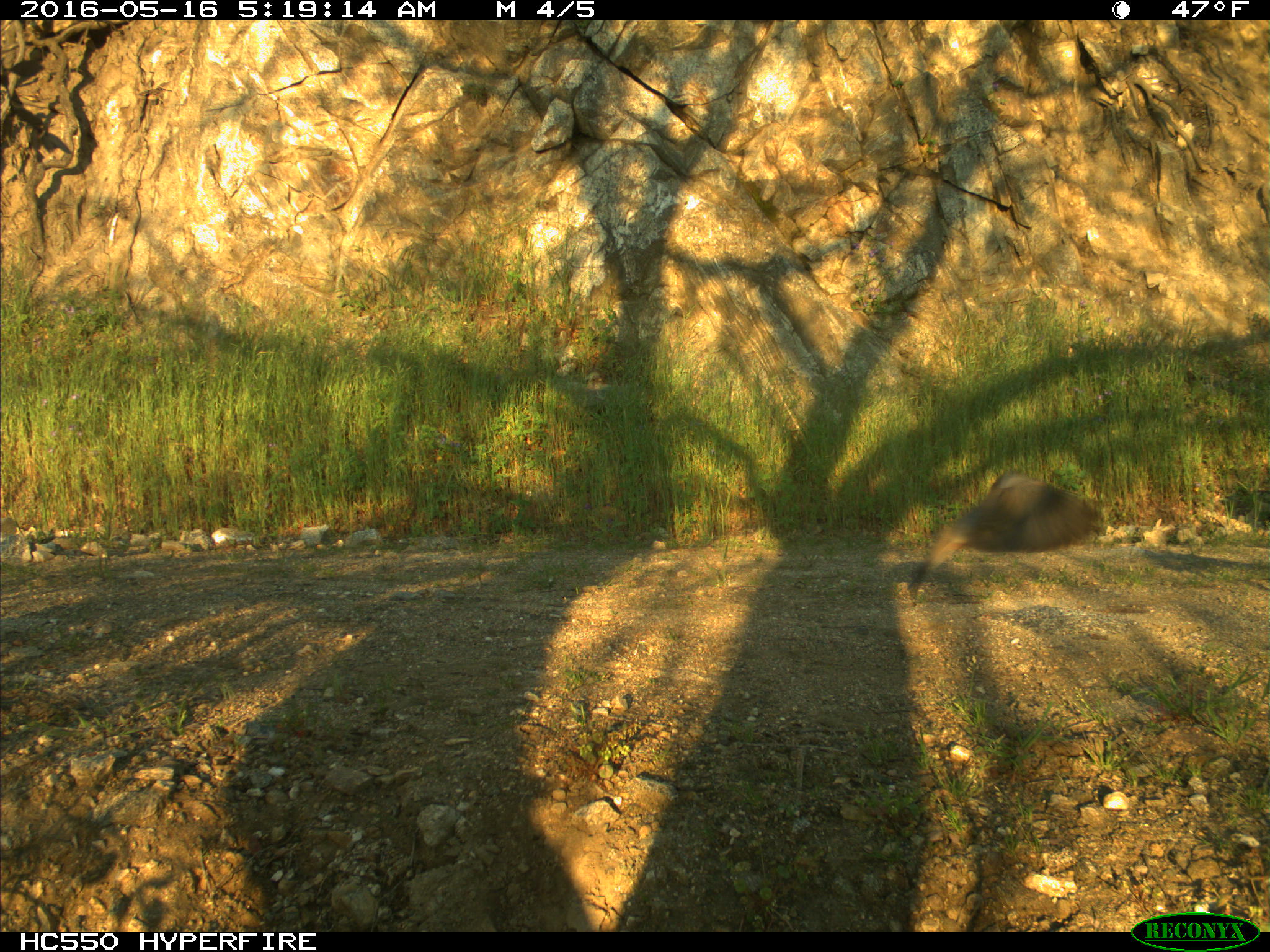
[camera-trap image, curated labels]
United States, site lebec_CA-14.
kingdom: Animalia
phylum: Chordata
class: Aves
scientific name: Aves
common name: birds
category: unidentified bird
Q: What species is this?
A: Unidentified bird (birds) (Aves).